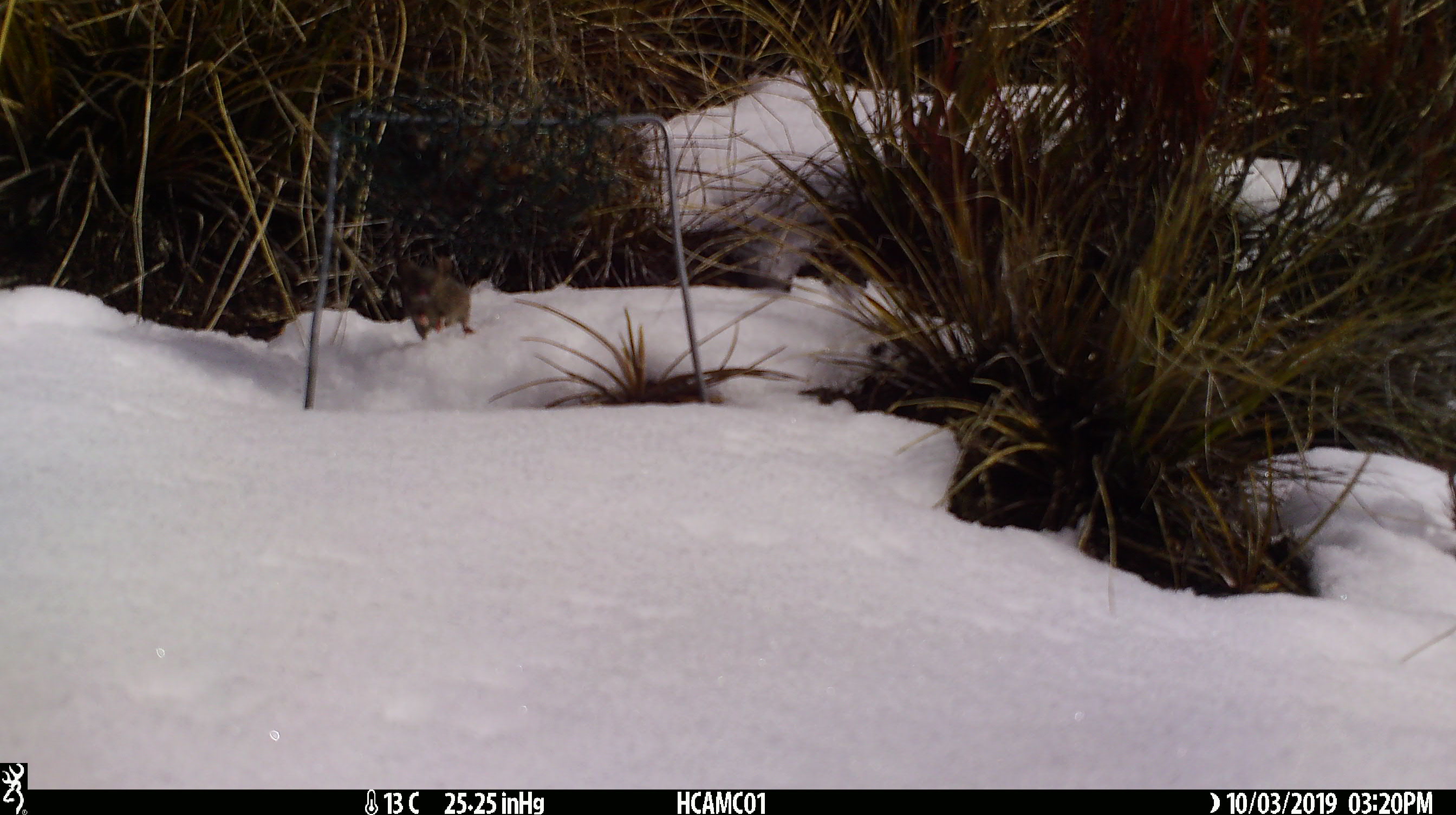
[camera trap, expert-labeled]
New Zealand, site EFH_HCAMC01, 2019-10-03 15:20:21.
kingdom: Animalia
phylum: Chordata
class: Mammalia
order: Rodentia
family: Muridae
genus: Mus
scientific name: Mus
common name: mouse